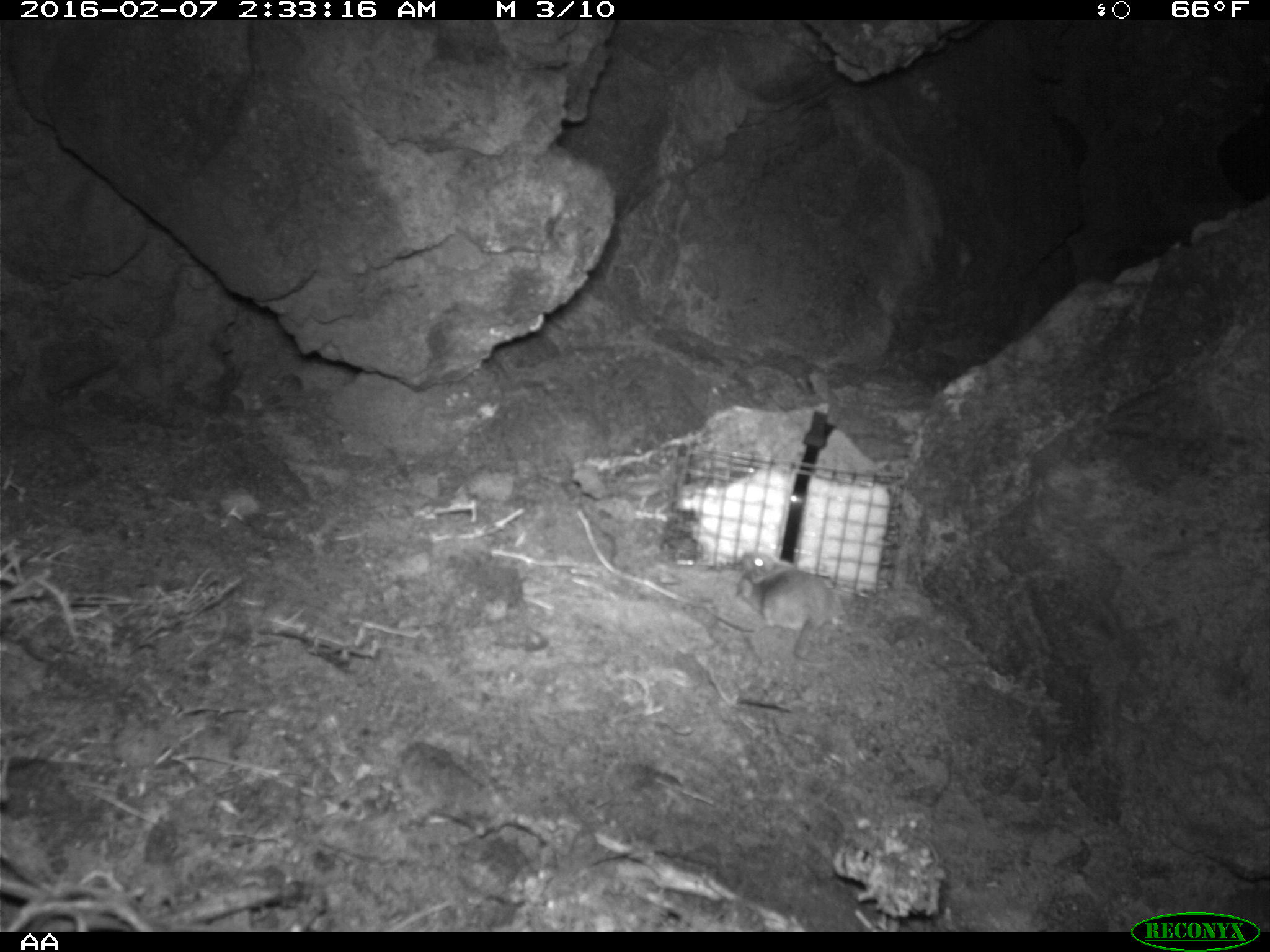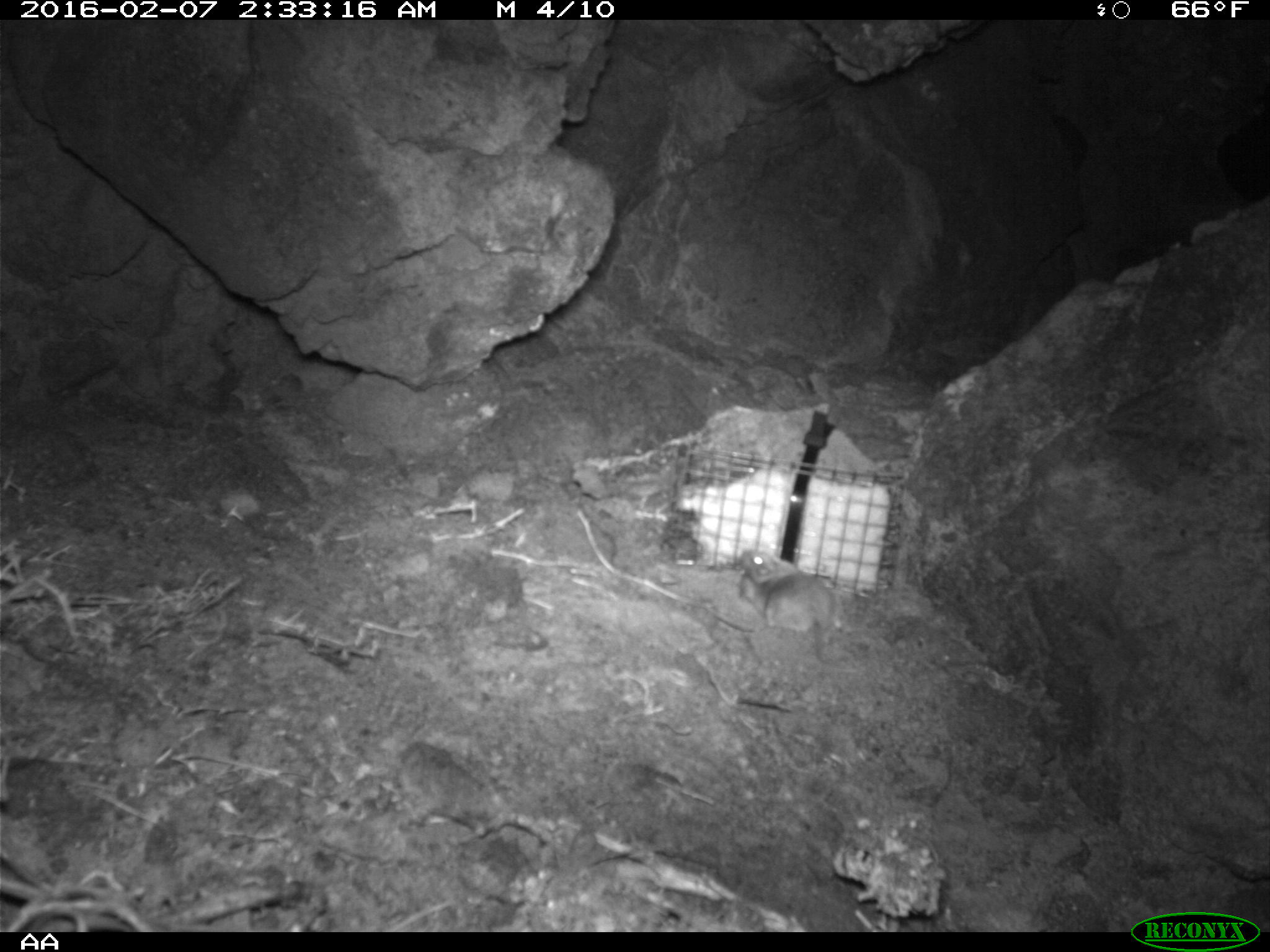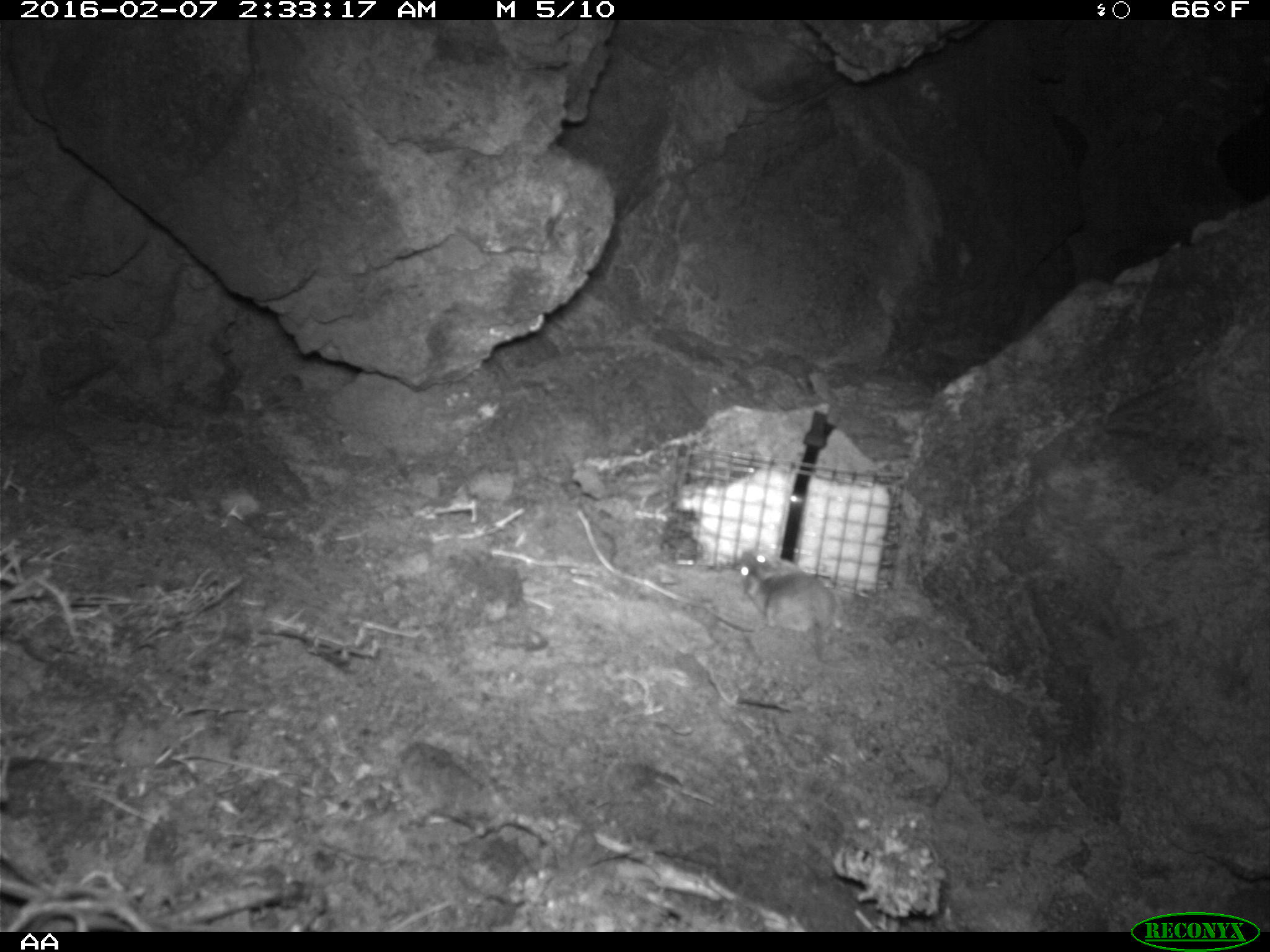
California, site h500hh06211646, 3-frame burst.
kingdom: Animalia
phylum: Chordata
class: Mammalia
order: Rodentia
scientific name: Rodentia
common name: rodent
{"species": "rodent (Rodentia)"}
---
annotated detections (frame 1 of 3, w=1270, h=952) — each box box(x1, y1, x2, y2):
rodent: box(728, 549, 843, 659)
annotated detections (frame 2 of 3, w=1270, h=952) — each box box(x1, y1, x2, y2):
rodent: box(735, 547, 839, 664)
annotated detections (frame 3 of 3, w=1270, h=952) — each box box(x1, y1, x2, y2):
rodent: box(730, 545, 846, 664)